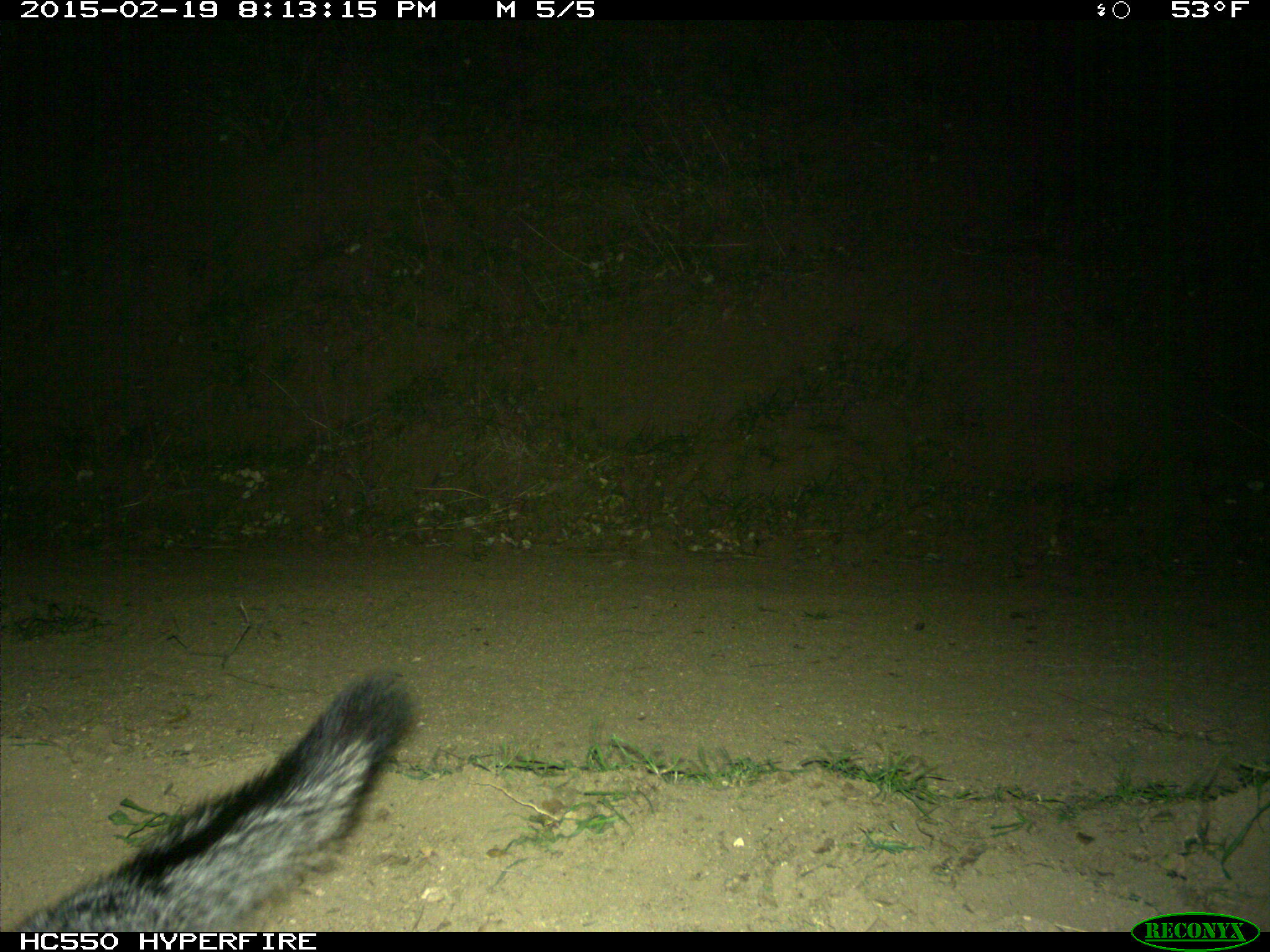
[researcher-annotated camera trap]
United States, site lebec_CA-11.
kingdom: Animalia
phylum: Chordata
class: Mammalia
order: Carnivora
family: Canidae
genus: Urocyon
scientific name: Urocyon cinereoargenteus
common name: gray fox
Urocyon cinereoargenteus (gray fox).